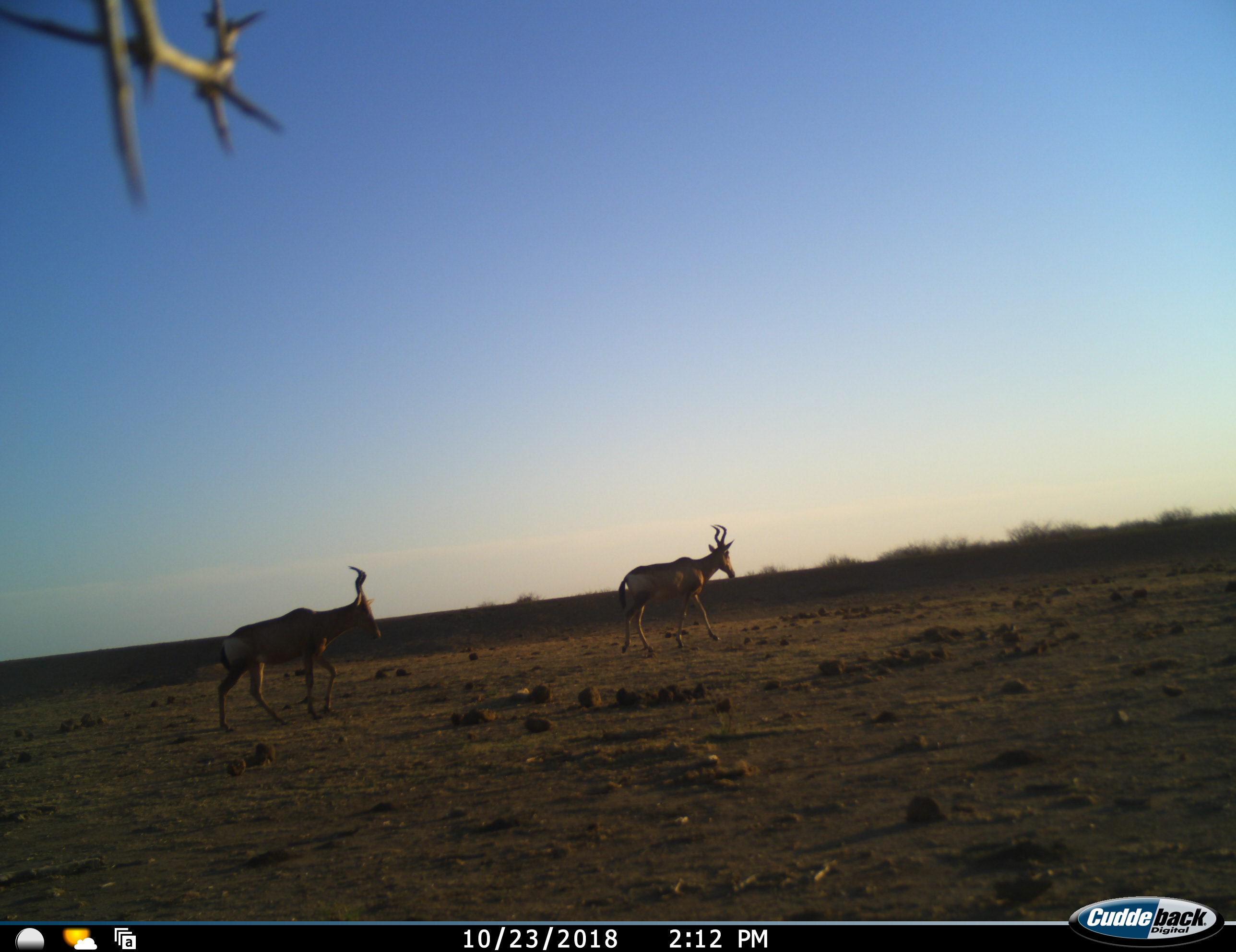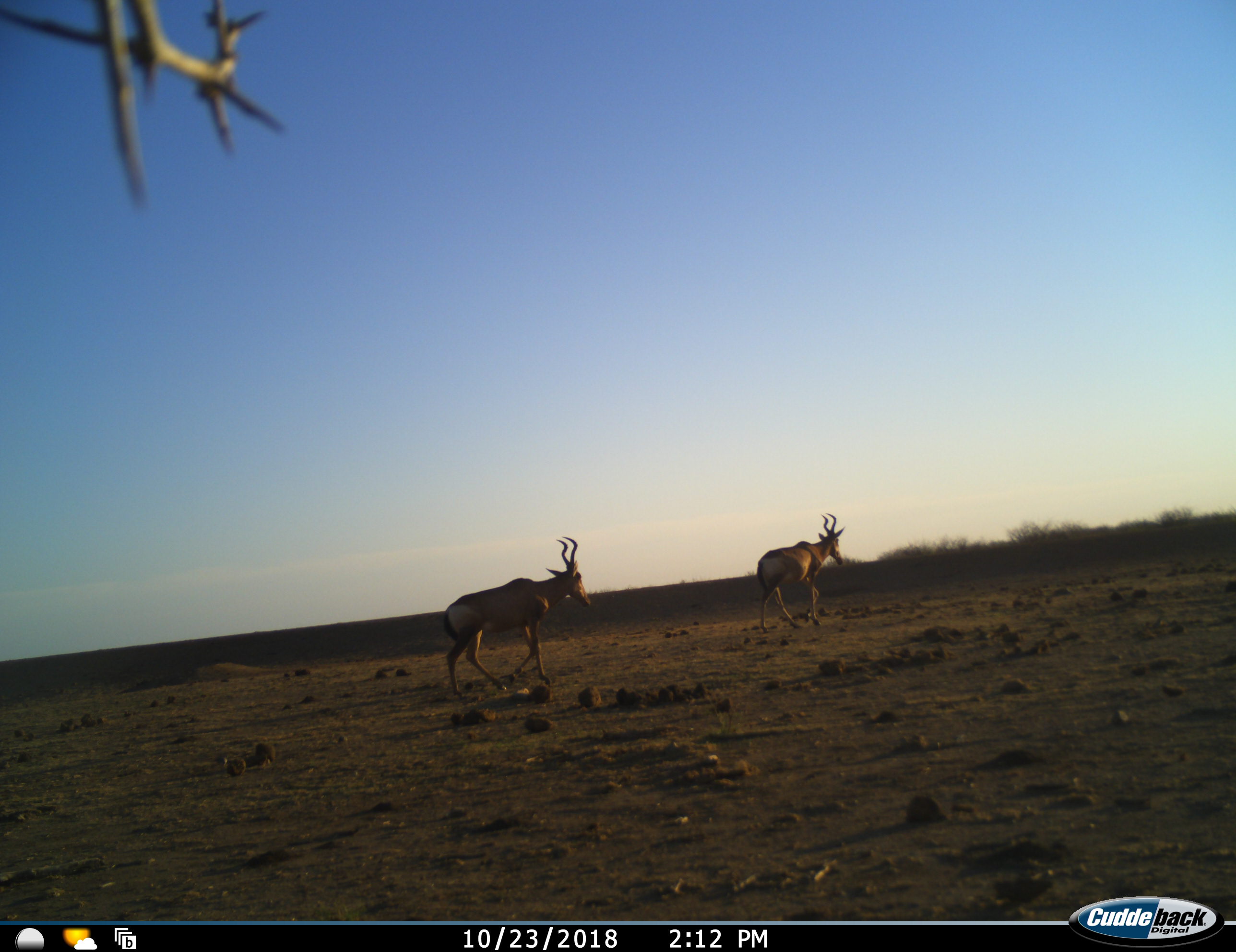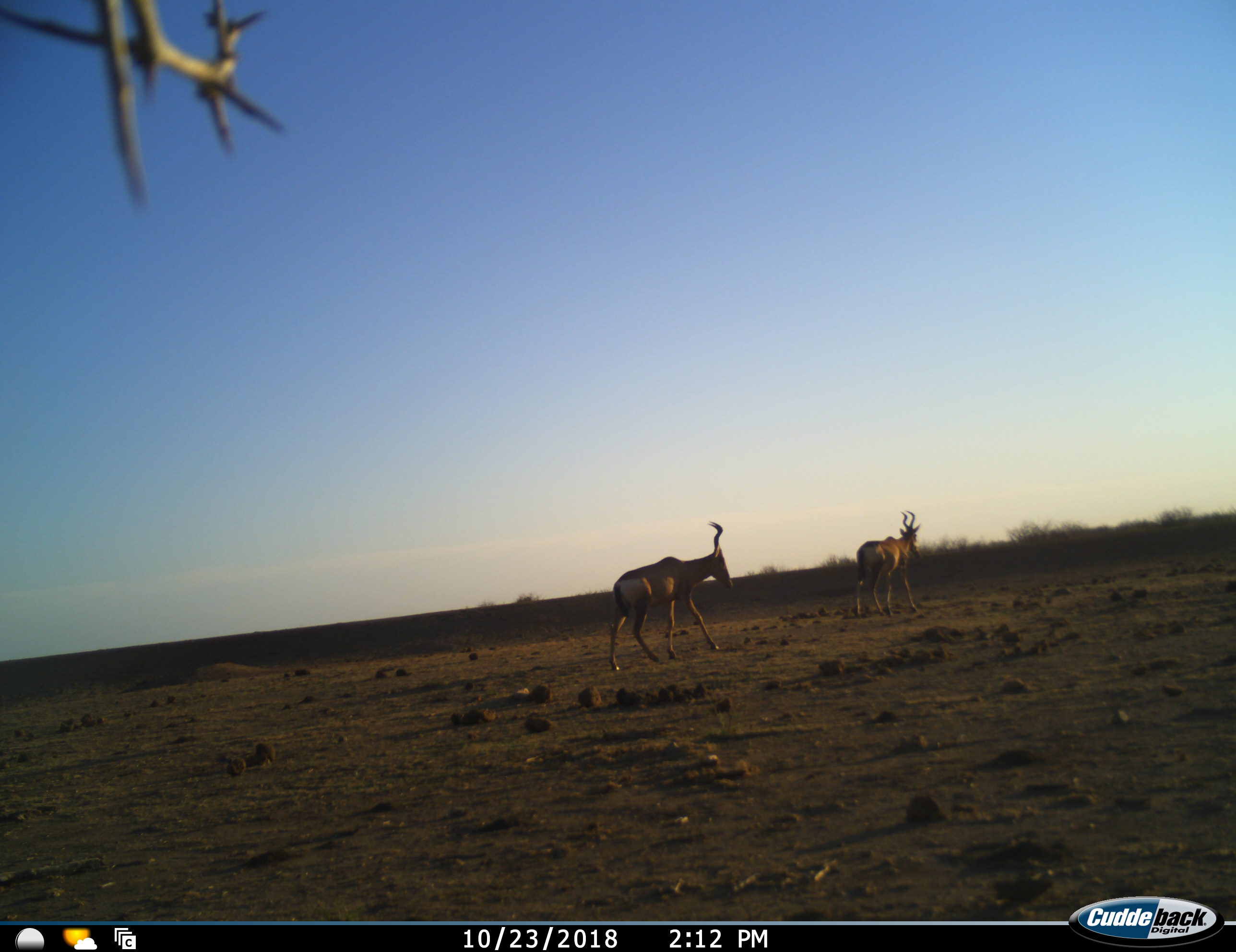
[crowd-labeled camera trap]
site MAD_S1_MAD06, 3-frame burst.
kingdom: Animalia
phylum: Chordata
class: Mammalia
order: Artiodactyla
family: Bovidae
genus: Alcelaphus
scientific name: Alcelaphus buselaphus caama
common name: red hartebeest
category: hartebeestred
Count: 2.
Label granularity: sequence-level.